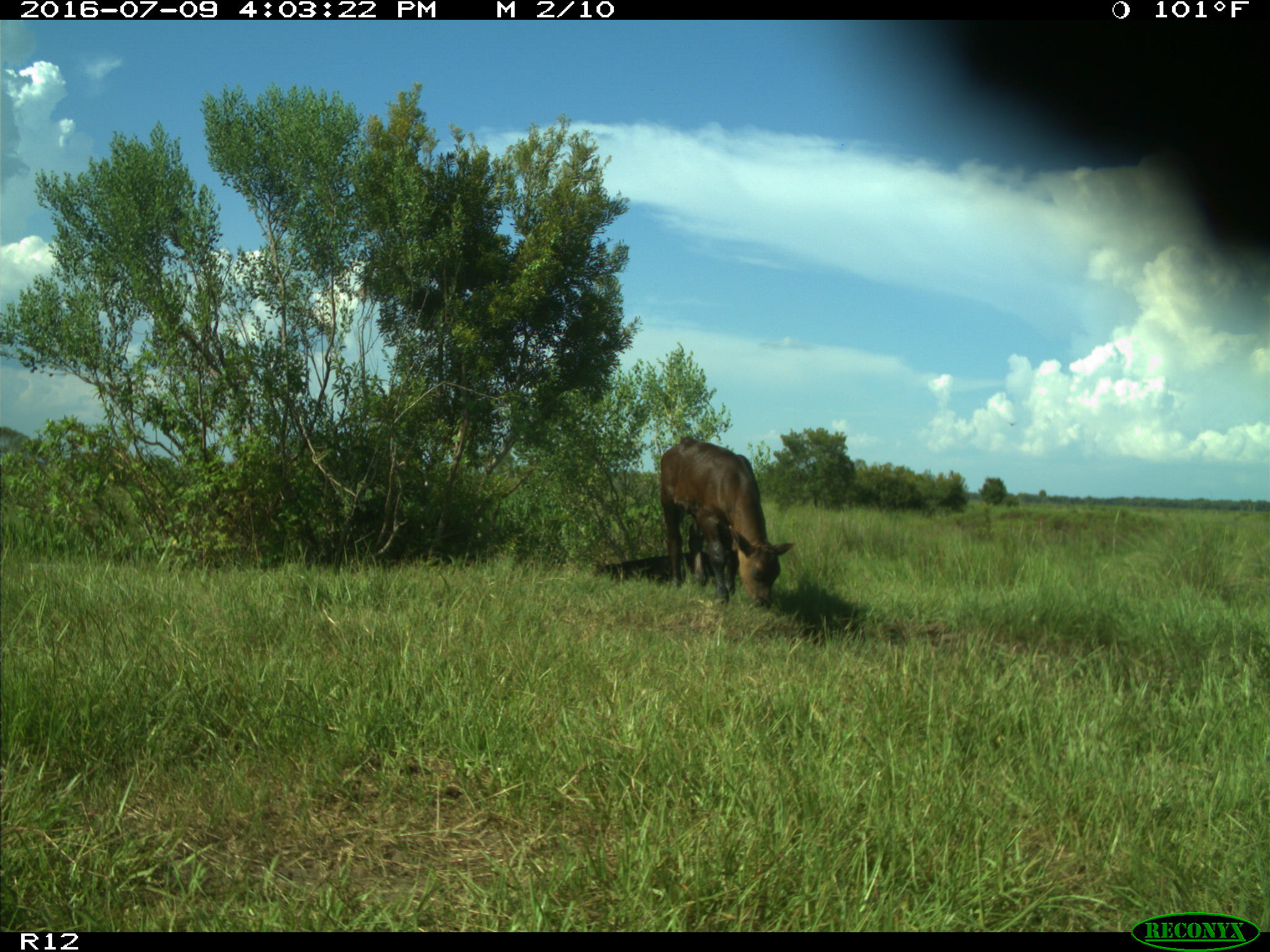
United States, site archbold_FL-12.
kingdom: Animalia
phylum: Chordata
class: Mammalia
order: Artiodactyla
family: Bovidae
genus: Bos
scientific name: Bos taurus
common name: domestic cow